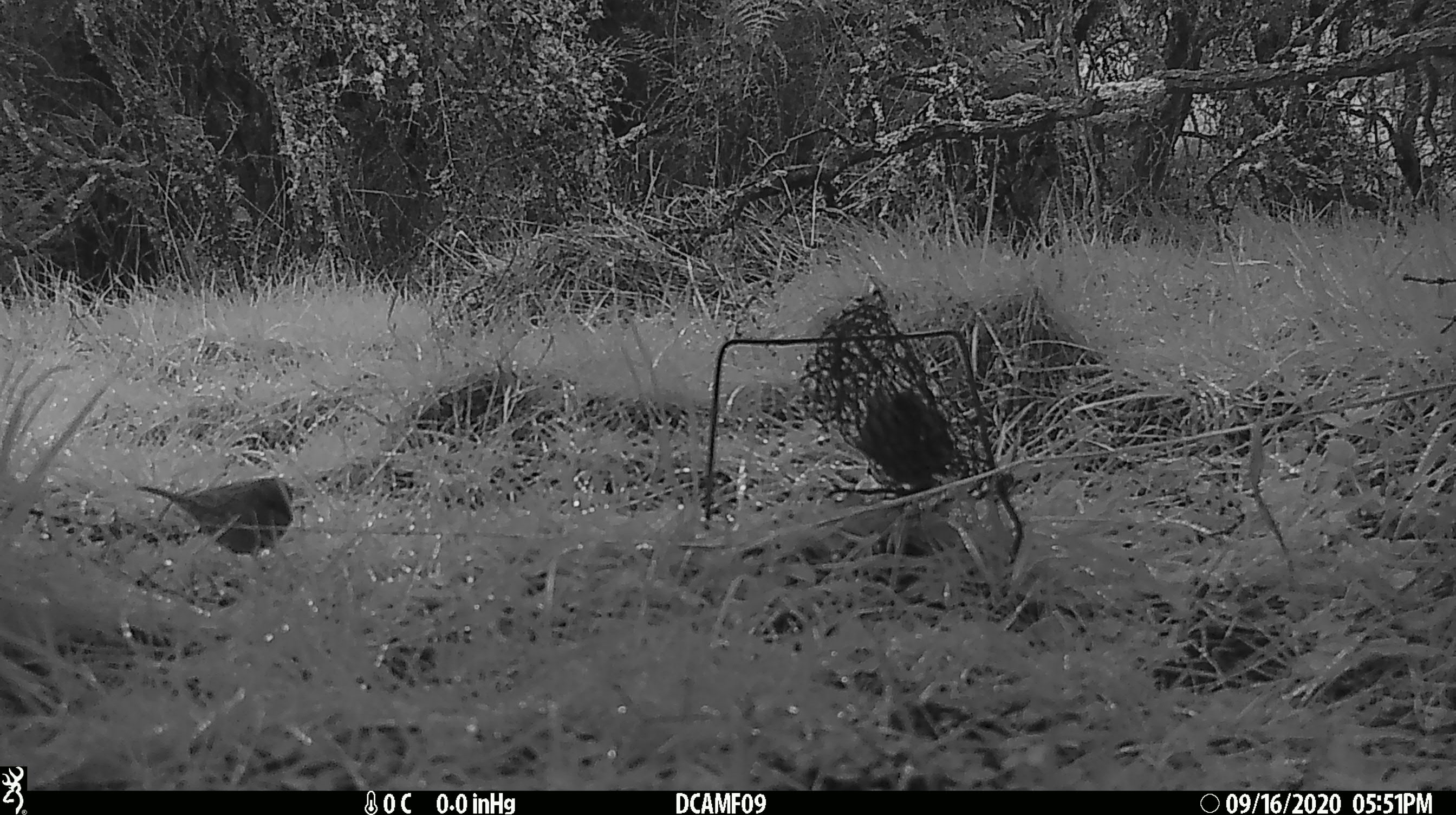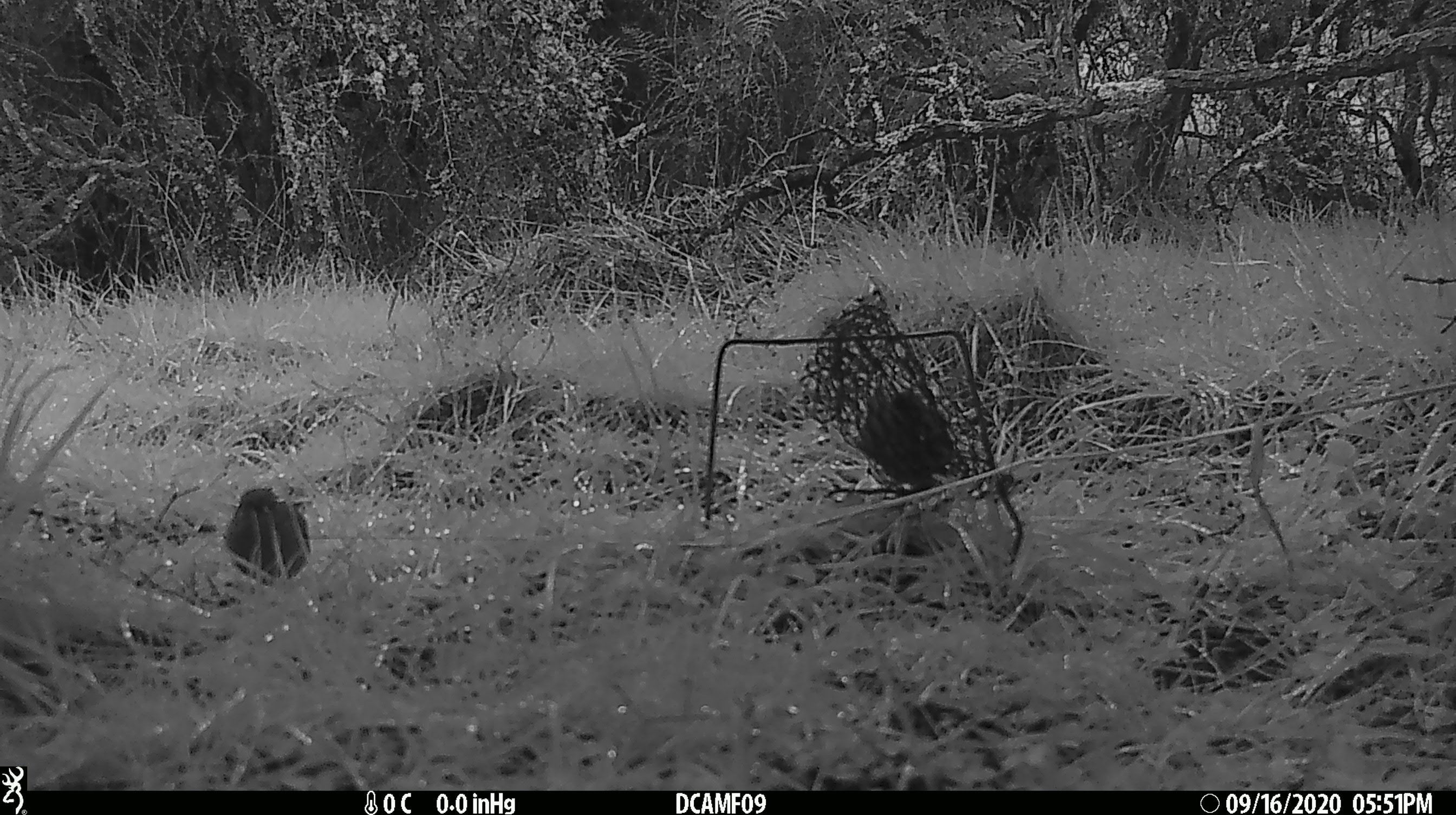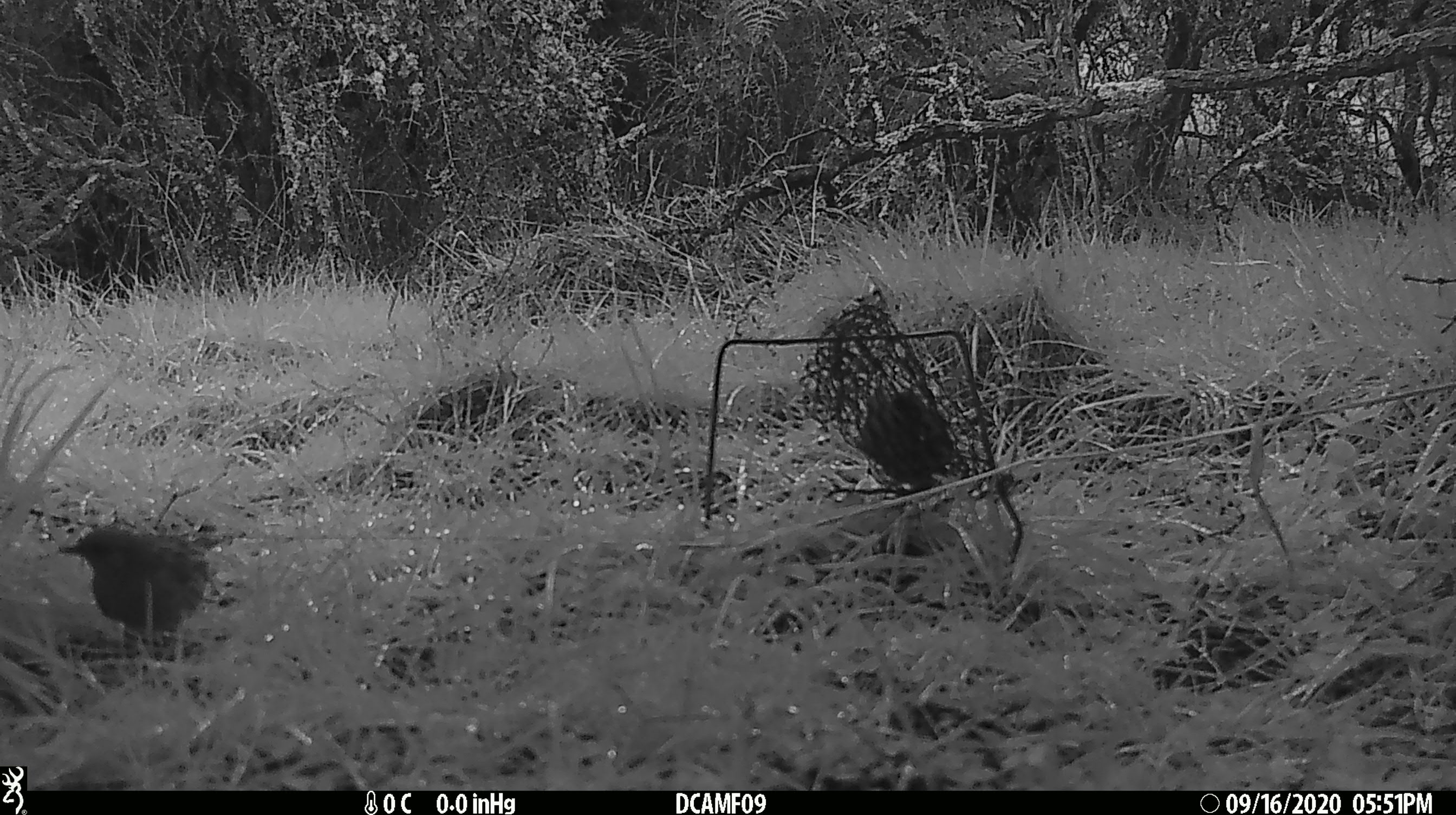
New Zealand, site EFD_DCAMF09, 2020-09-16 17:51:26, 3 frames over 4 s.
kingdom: Animalia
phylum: Chordata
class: Aves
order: Passeriformes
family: Prunellidae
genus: Prunella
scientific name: Prunella modularis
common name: dunnock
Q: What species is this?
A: Dunnock (Prunella modularis).